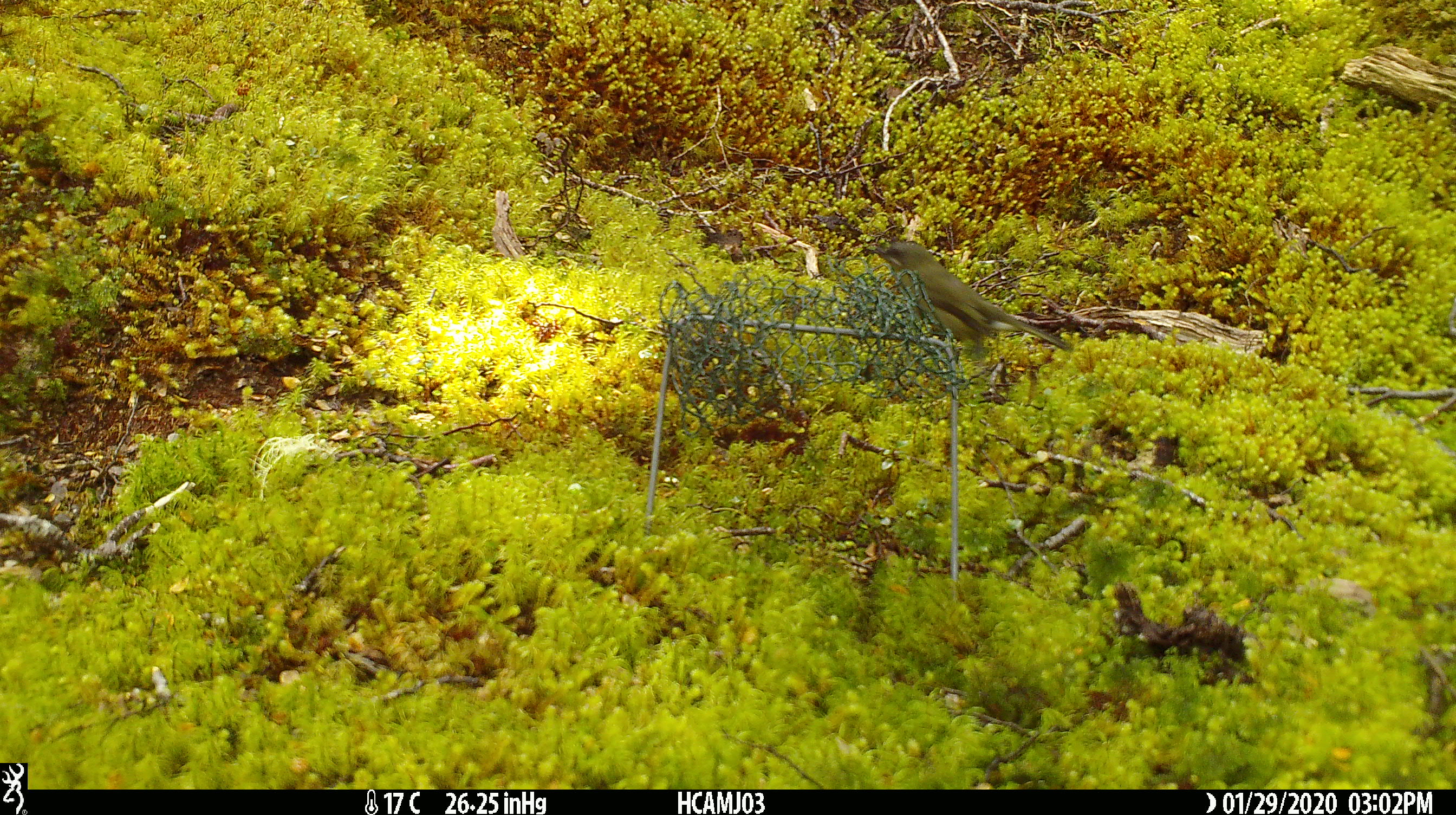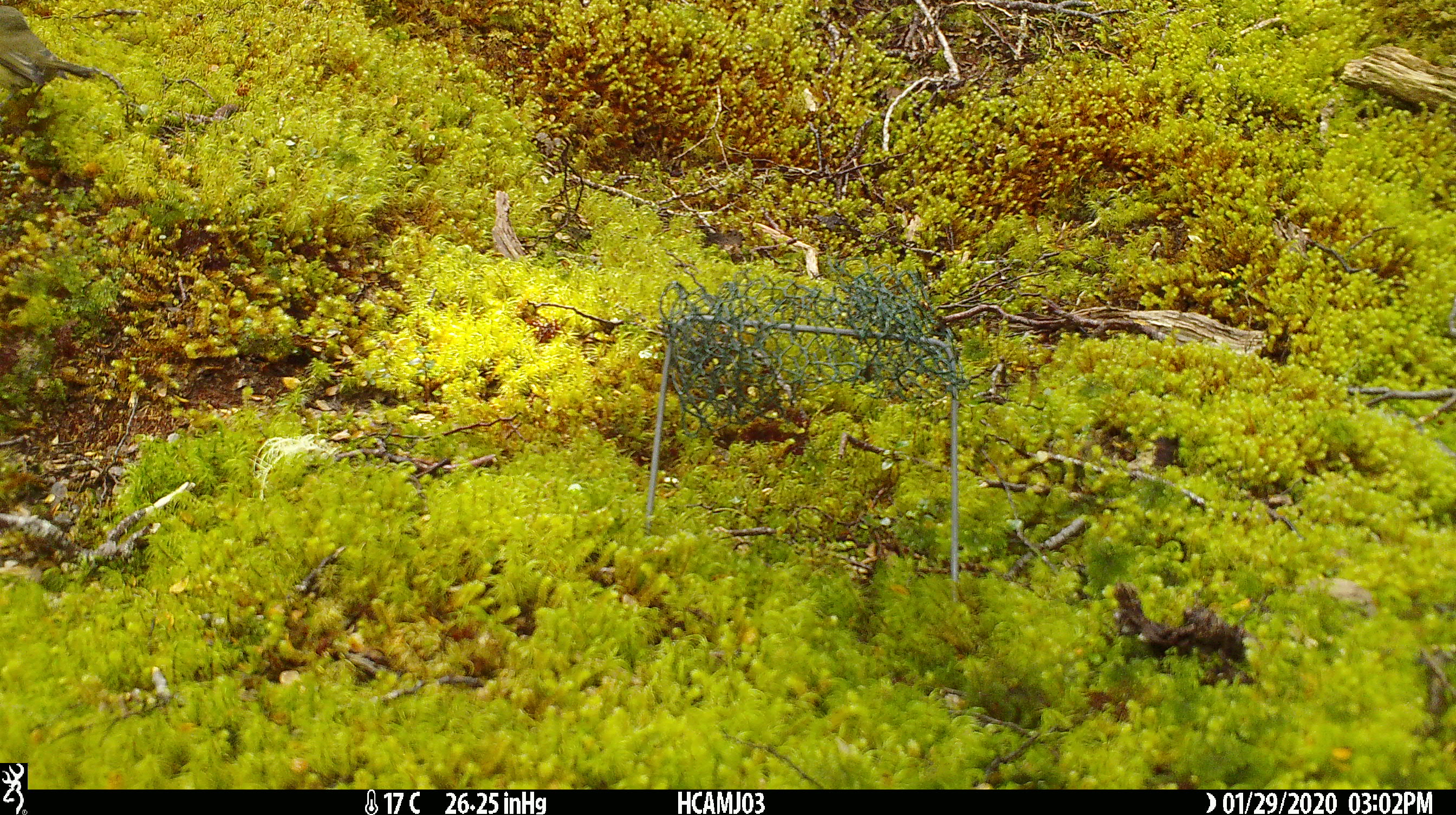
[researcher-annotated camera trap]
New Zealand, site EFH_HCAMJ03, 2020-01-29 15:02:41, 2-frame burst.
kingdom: Animalia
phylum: Chordata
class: Aves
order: Passeriformes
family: Meliphagidae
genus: Anthornis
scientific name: Anthornis melanura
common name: new zealand bellbird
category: bellbird